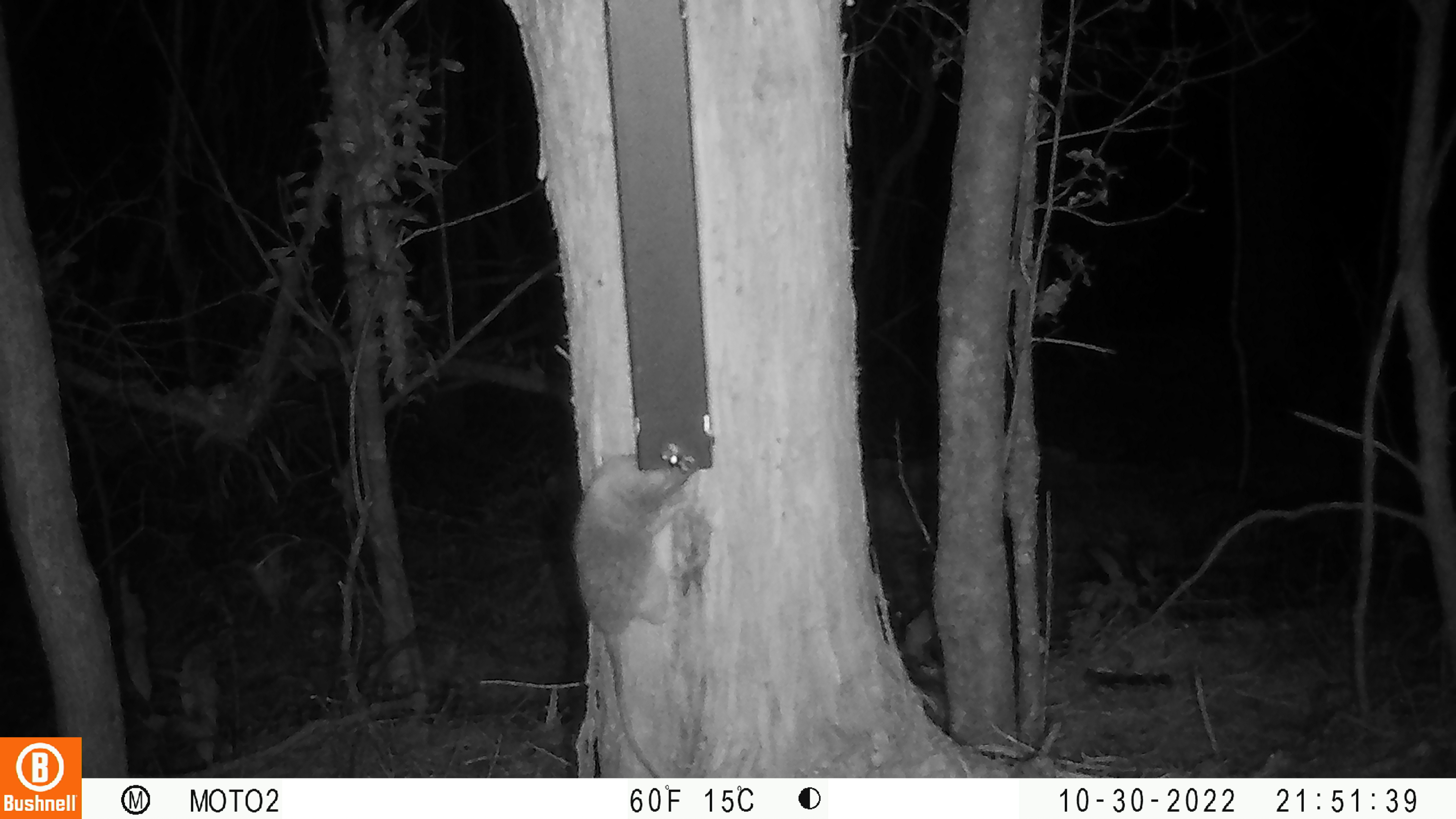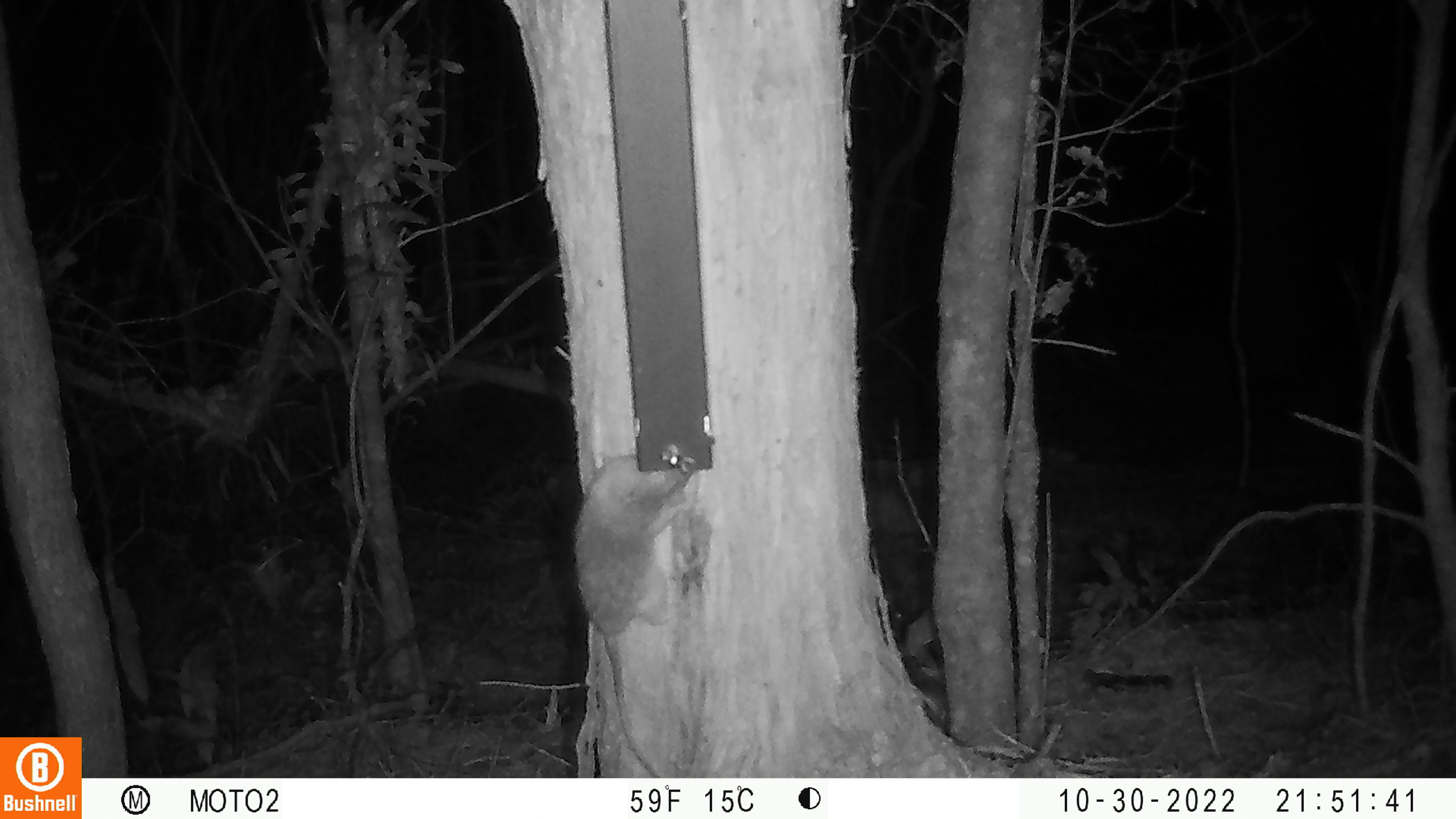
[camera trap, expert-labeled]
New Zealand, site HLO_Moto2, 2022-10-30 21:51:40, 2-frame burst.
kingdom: Animalia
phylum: Chordata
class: Mammalia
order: Rodentia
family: Muridae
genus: Rattus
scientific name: Rattus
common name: rat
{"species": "rat (Rattus)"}